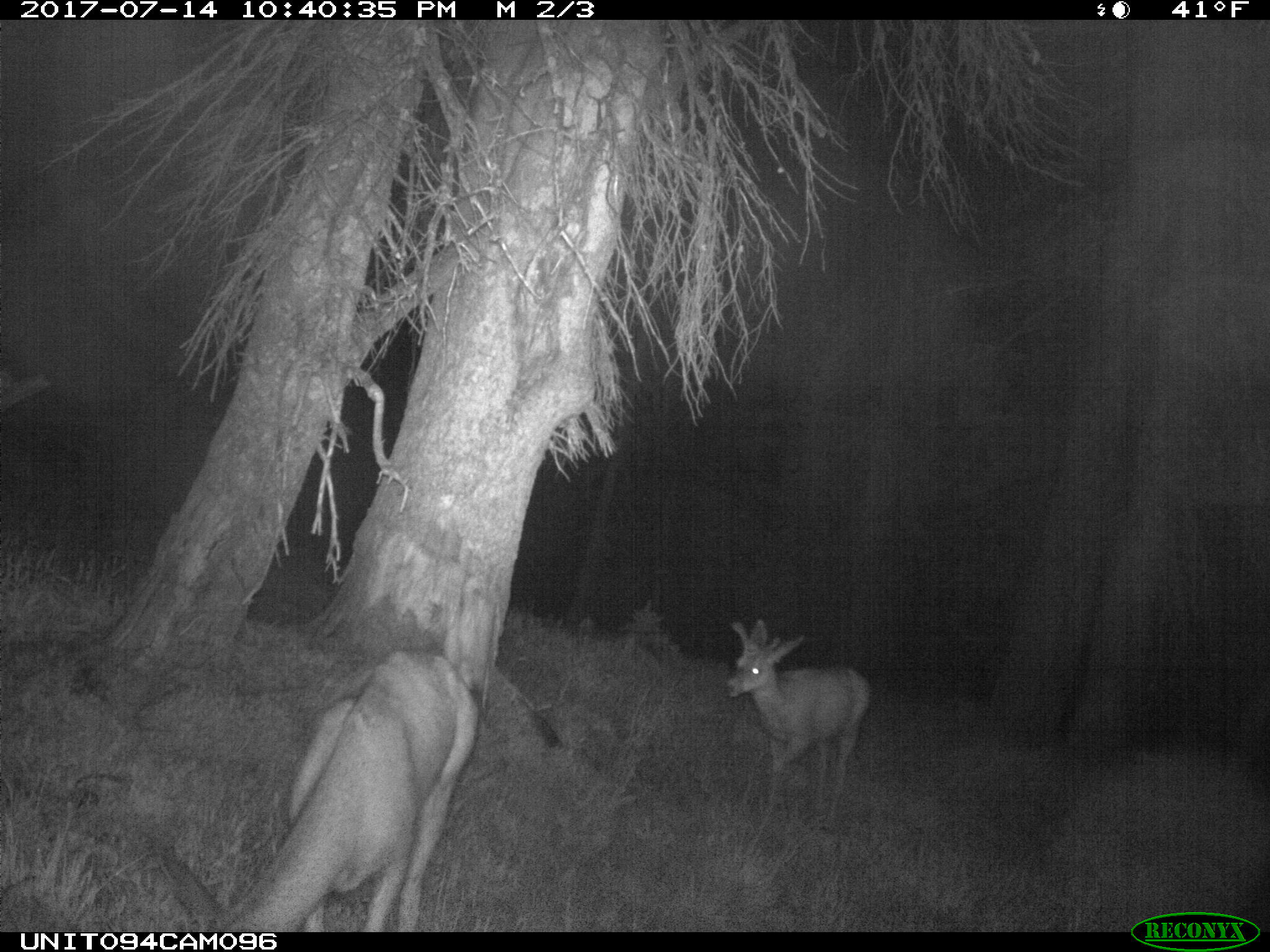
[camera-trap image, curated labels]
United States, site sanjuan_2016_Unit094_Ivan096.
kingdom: Animalia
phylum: Chordata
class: Mammalia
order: Artiodactyla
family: Cervidae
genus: Odocoileus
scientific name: Odocoileus hemionus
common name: mule deer